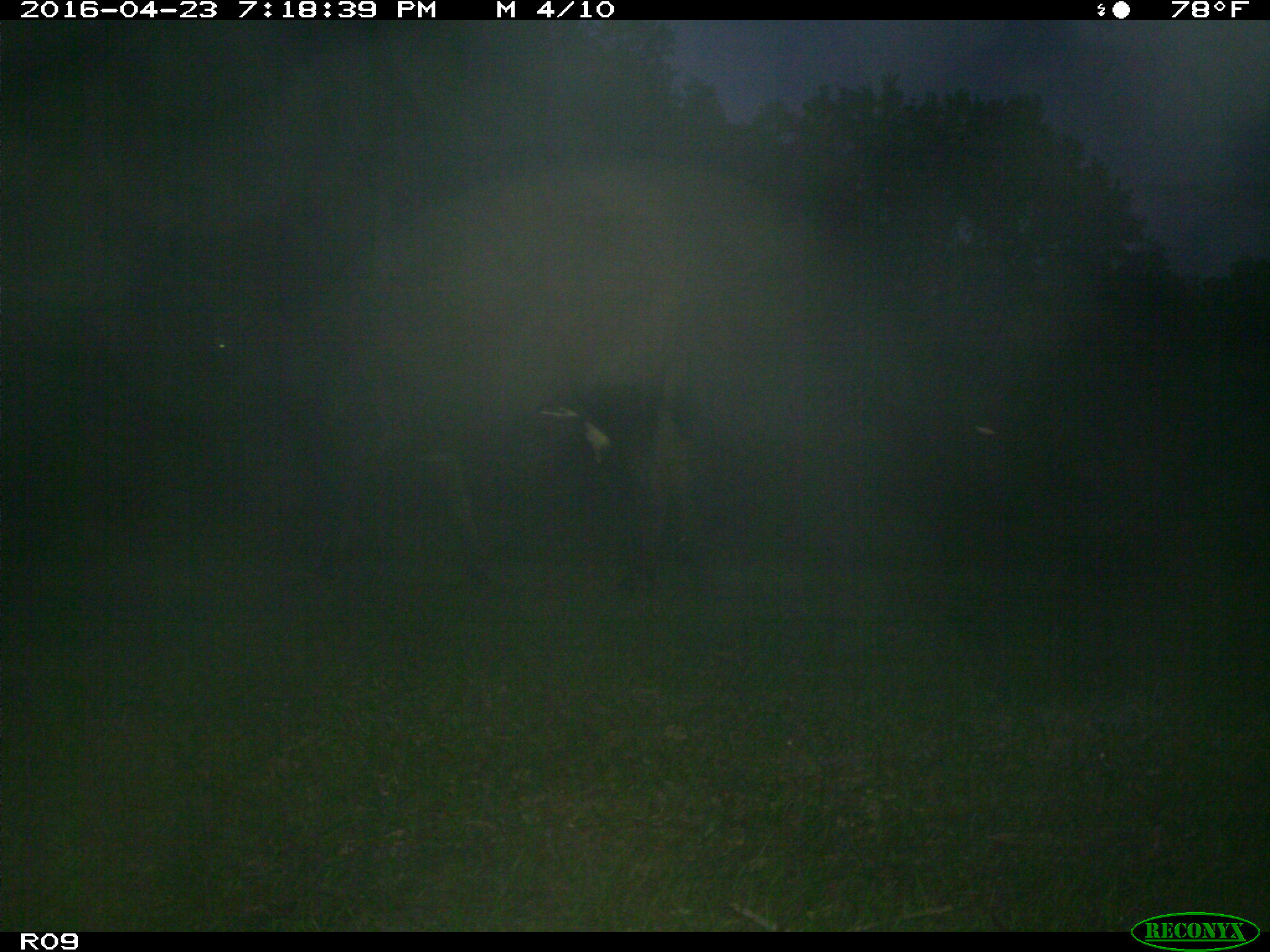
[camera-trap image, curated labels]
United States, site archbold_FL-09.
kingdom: Animalia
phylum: Chordata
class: Mammalia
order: Artiodactyla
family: Bovidae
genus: Bos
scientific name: Bos taurus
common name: domestic cow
Bos taurus (domestic cow).